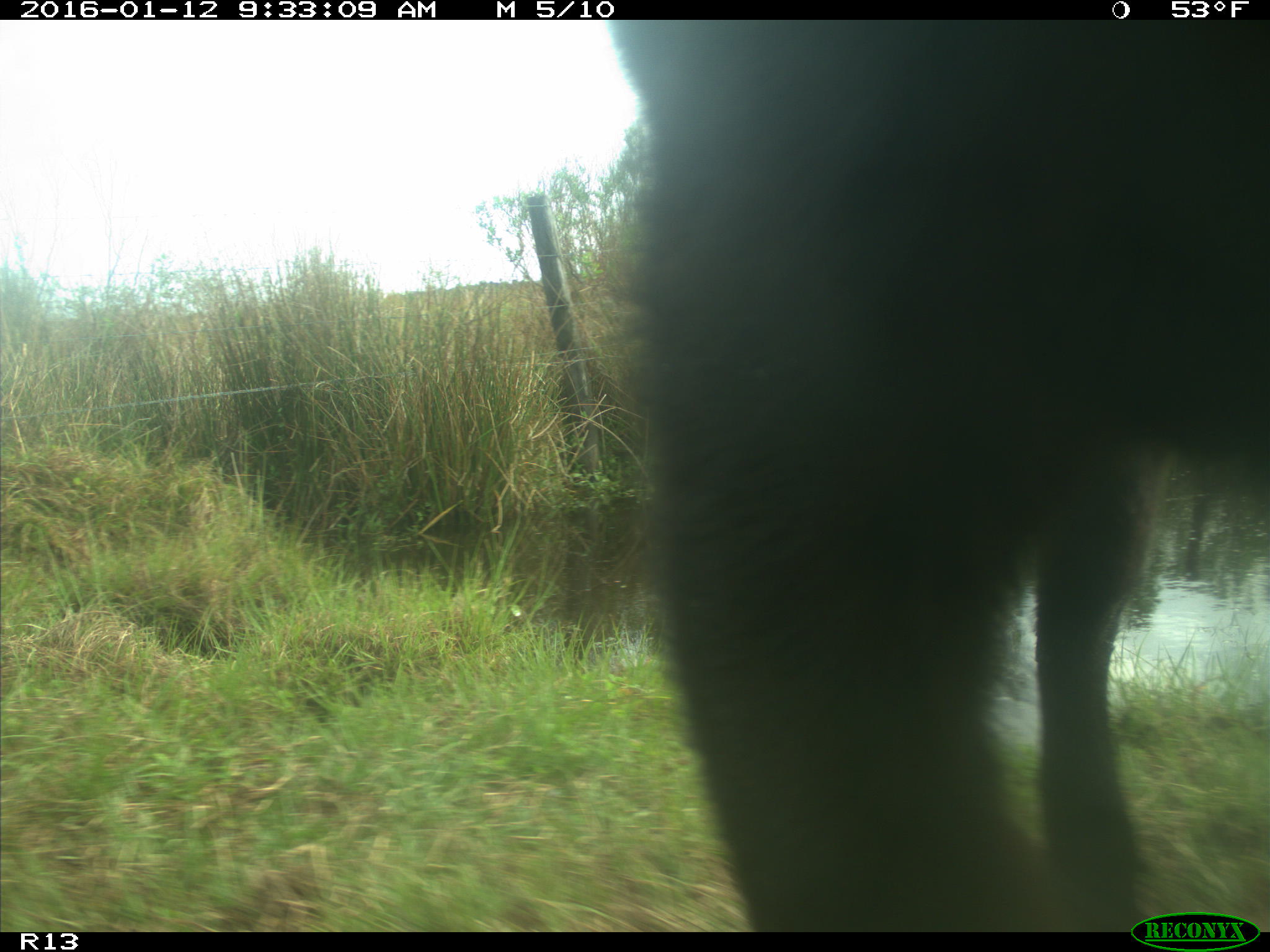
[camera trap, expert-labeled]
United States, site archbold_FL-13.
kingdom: Animalia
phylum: Chordata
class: Mammalia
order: Artiodactyla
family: Bovidae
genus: Bos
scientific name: Bos taurus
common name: domestic cow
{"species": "Bos taurus (domestic cow)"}